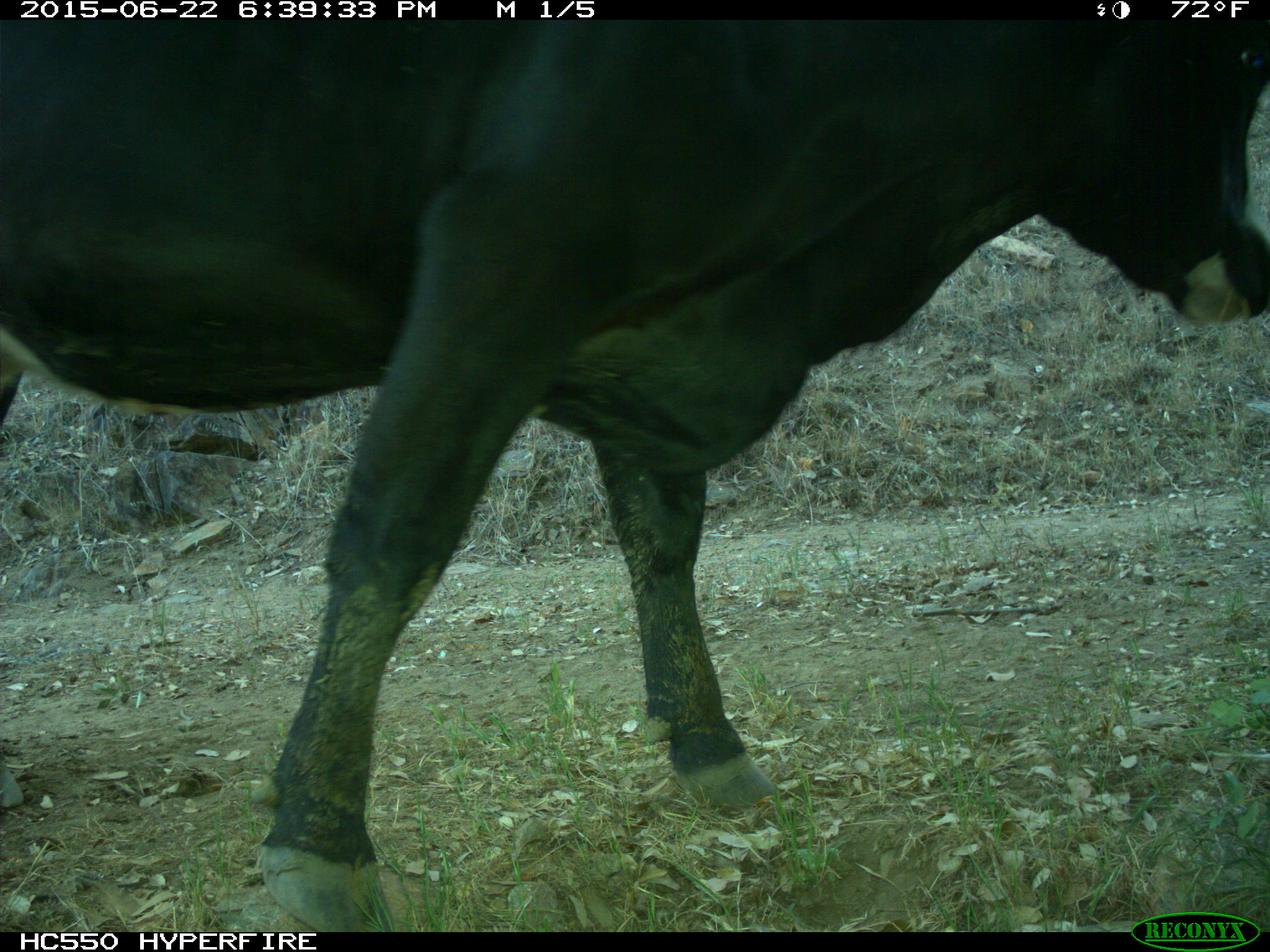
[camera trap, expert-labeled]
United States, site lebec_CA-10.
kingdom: Animalia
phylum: Chordata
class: Mammalia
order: Artiodactyla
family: Bovidae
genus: Bos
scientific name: Bos taurus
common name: domestic cow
Bos taurus (domestic cow).